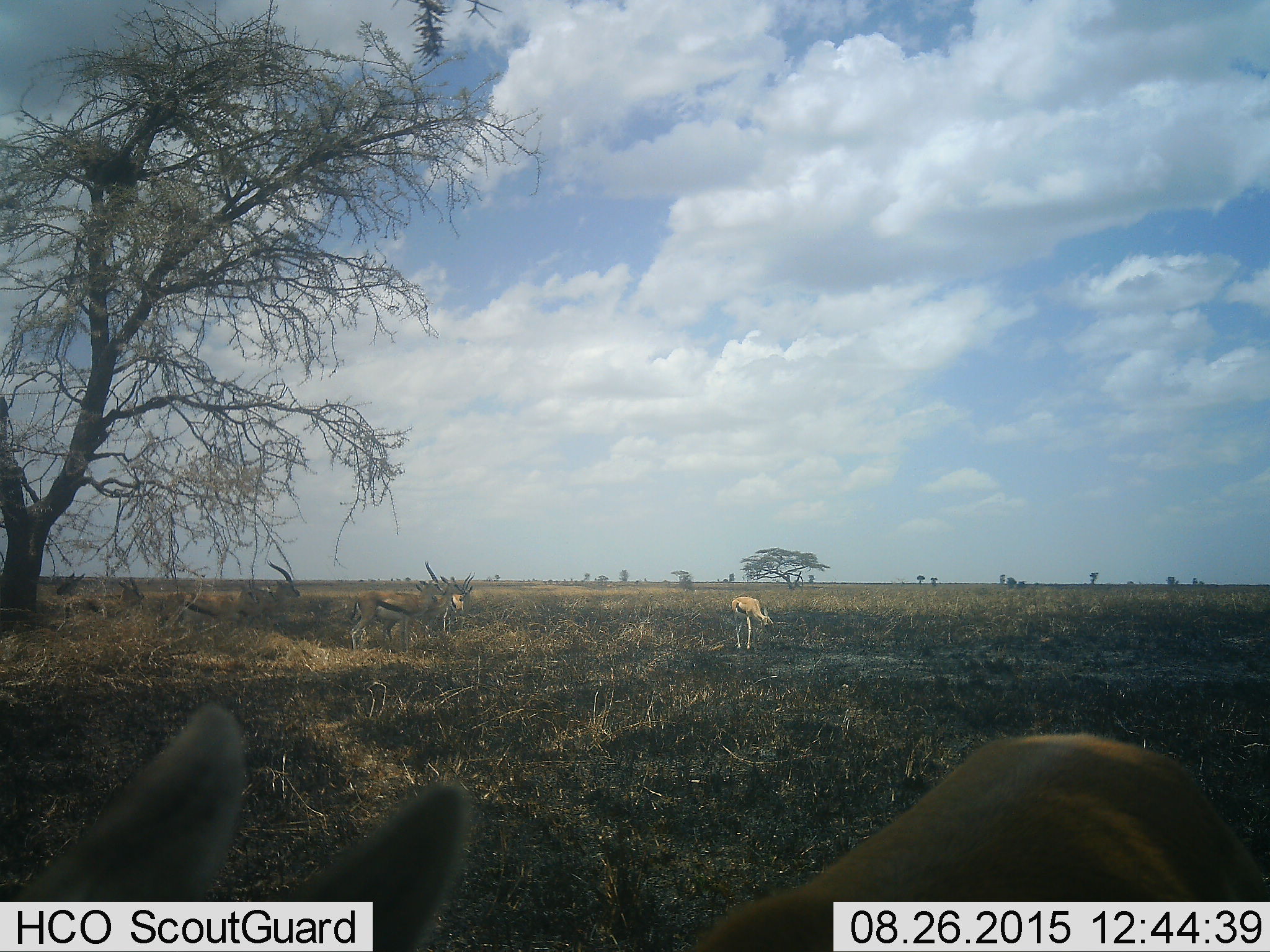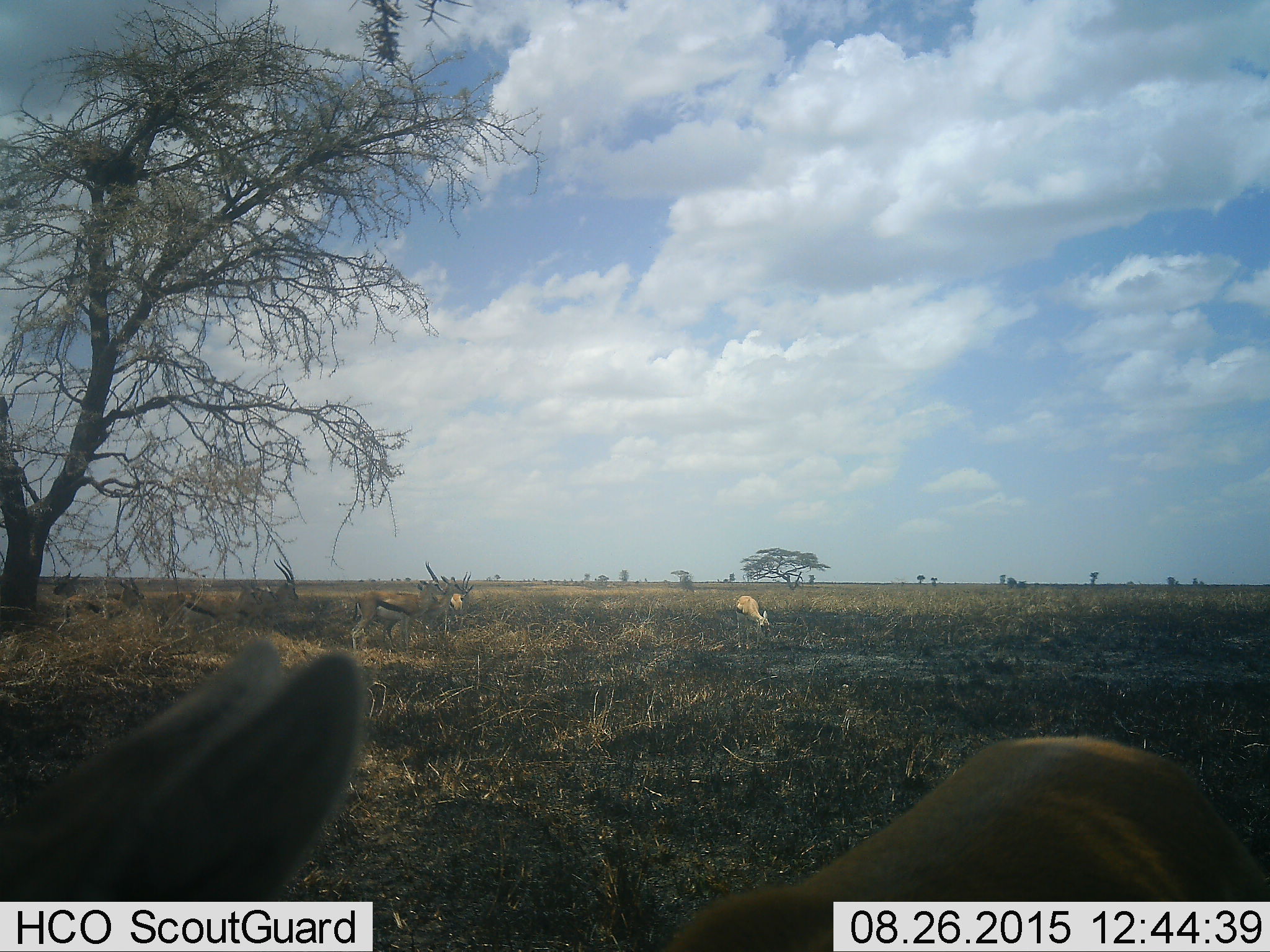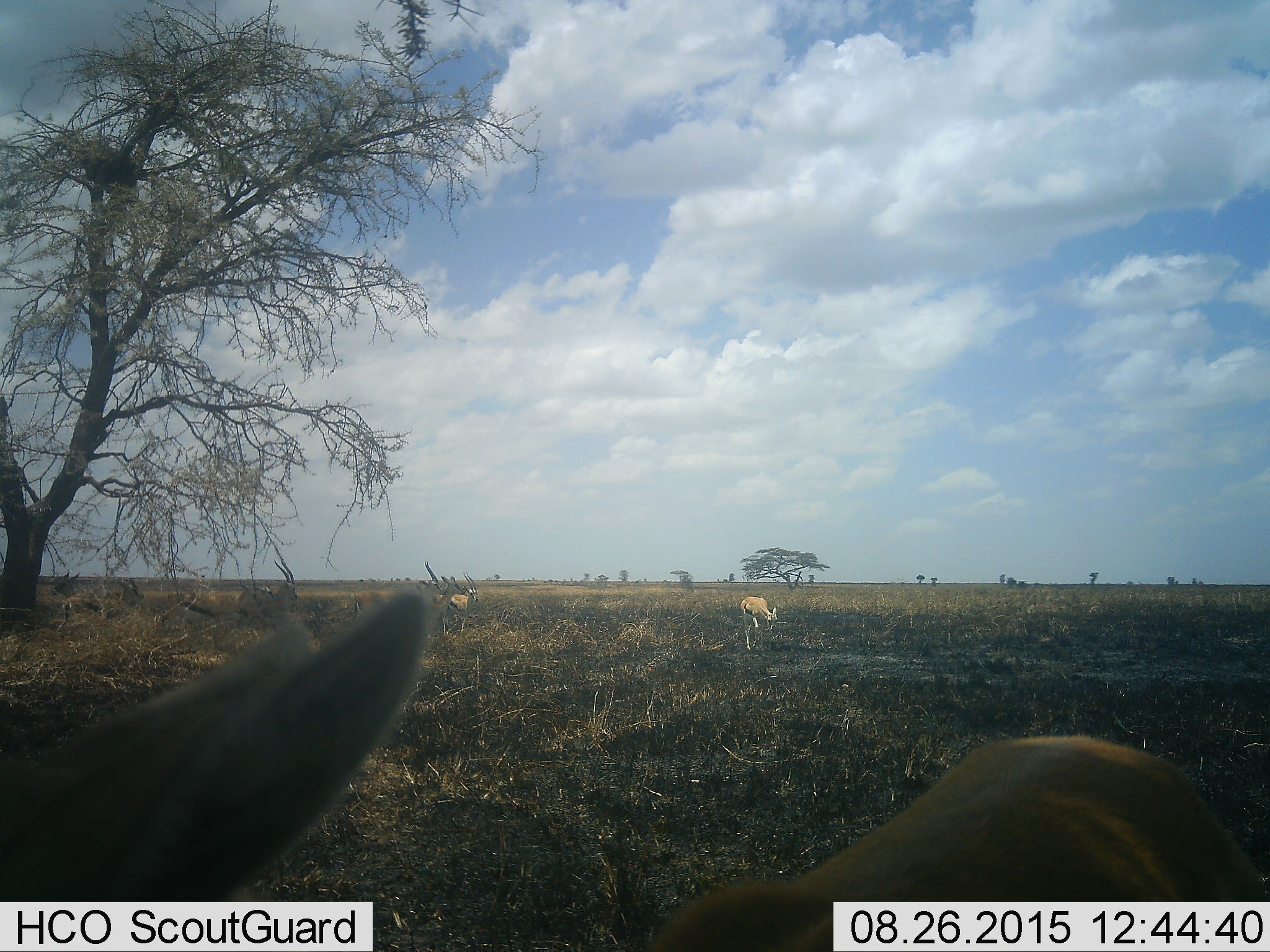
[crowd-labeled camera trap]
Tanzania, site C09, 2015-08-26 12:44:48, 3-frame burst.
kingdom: Animalia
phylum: Chordata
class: Mammalia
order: Artiodactyla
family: Bovidae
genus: Eudorcas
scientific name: Eudorcas thomsonii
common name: thomson's gazelle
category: gazellethomsons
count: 8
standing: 55%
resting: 9%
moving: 55%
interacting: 18%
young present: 18%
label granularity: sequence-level